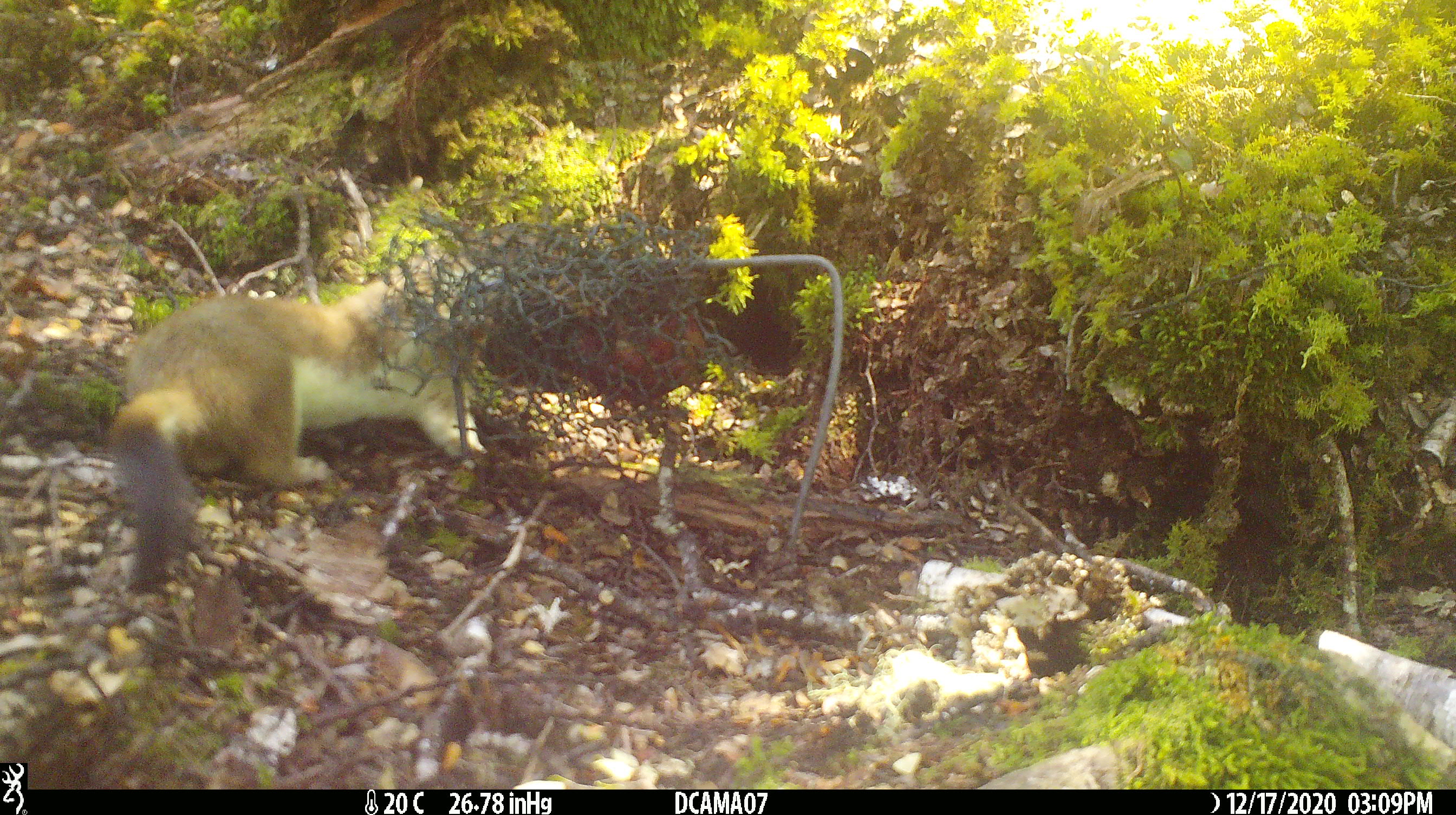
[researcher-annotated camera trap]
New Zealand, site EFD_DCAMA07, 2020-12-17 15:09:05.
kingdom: Animalia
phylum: Chordata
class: Mammalia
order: Carnivora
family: Mustelidae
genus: Mustela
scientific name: Mustela erminea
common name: stoat